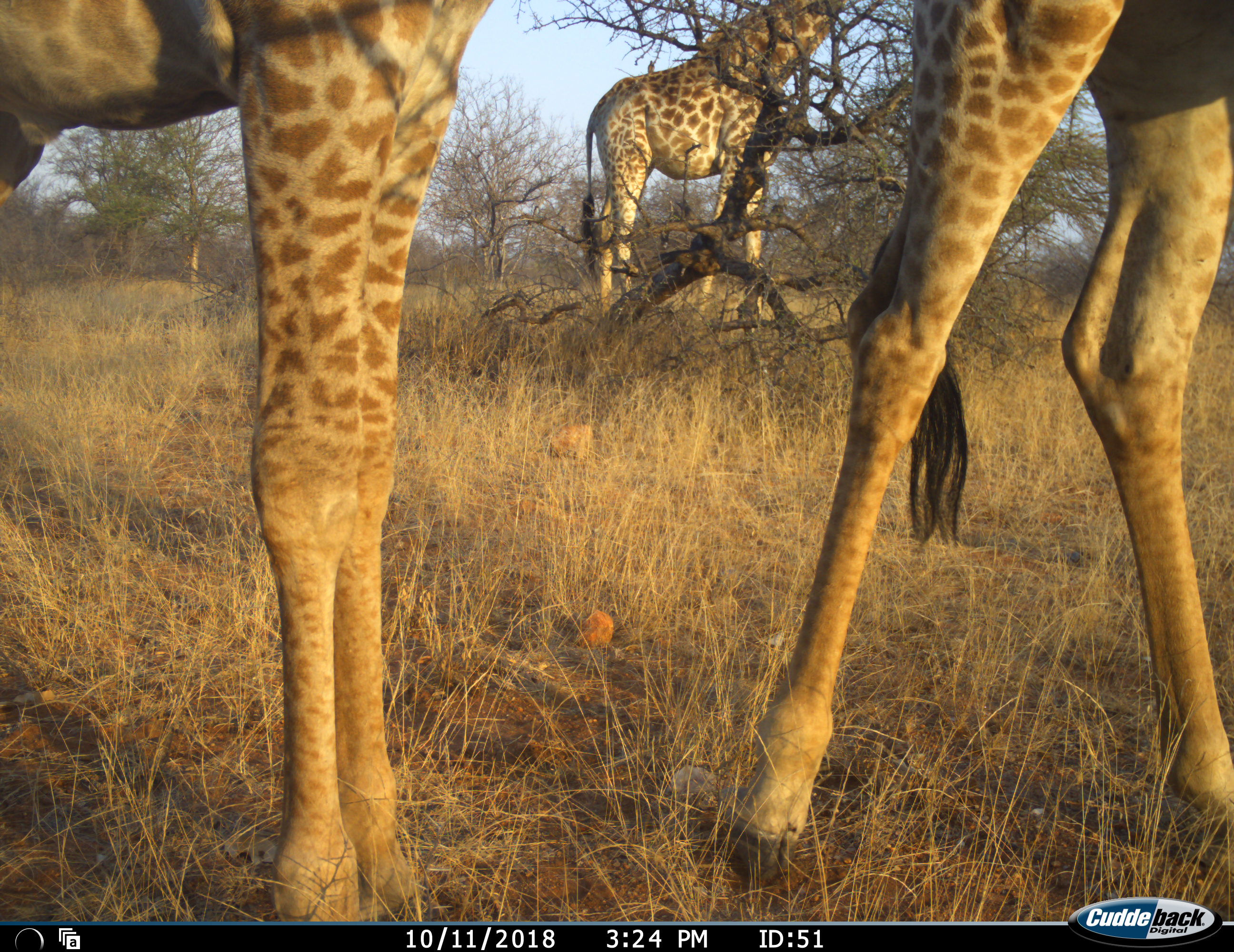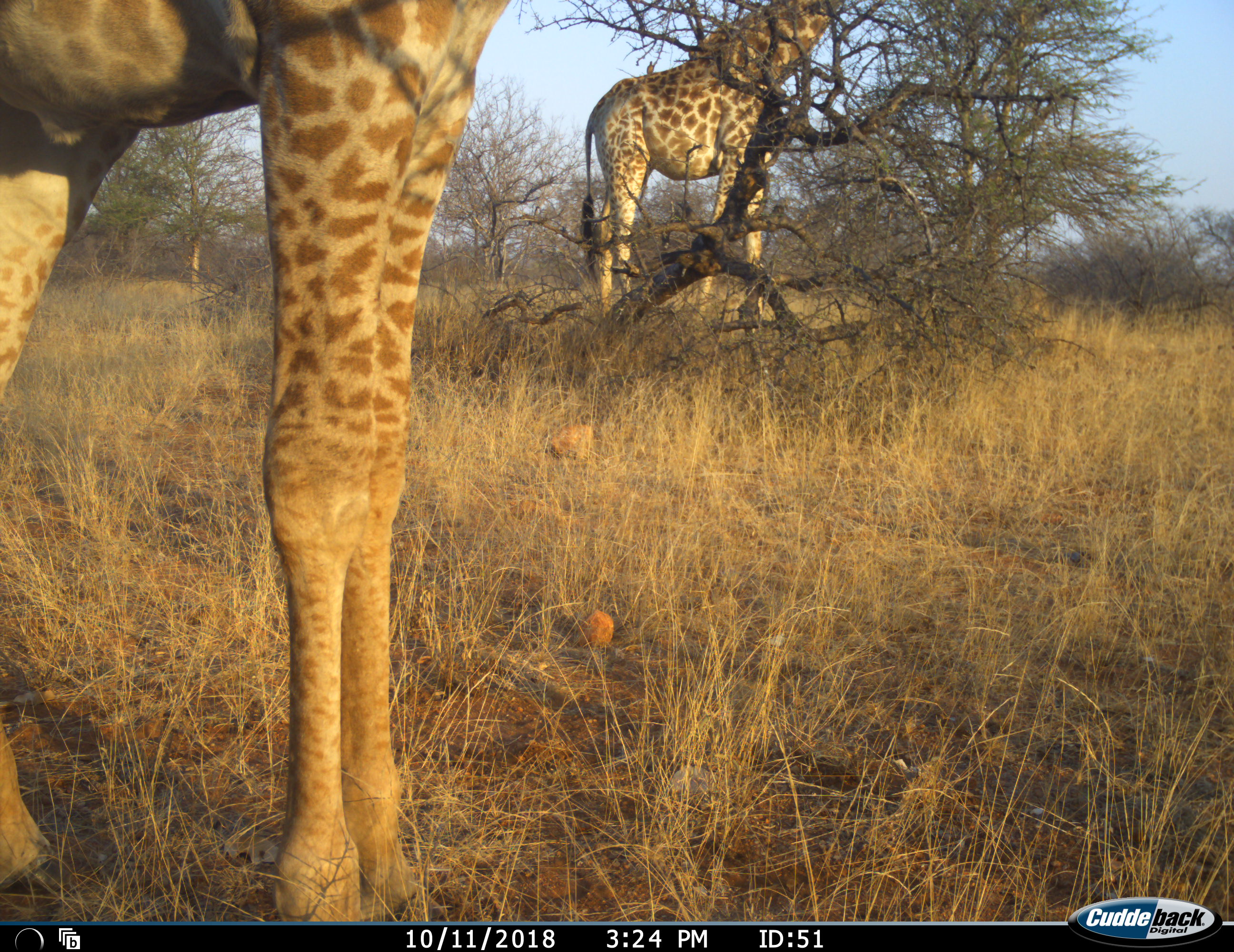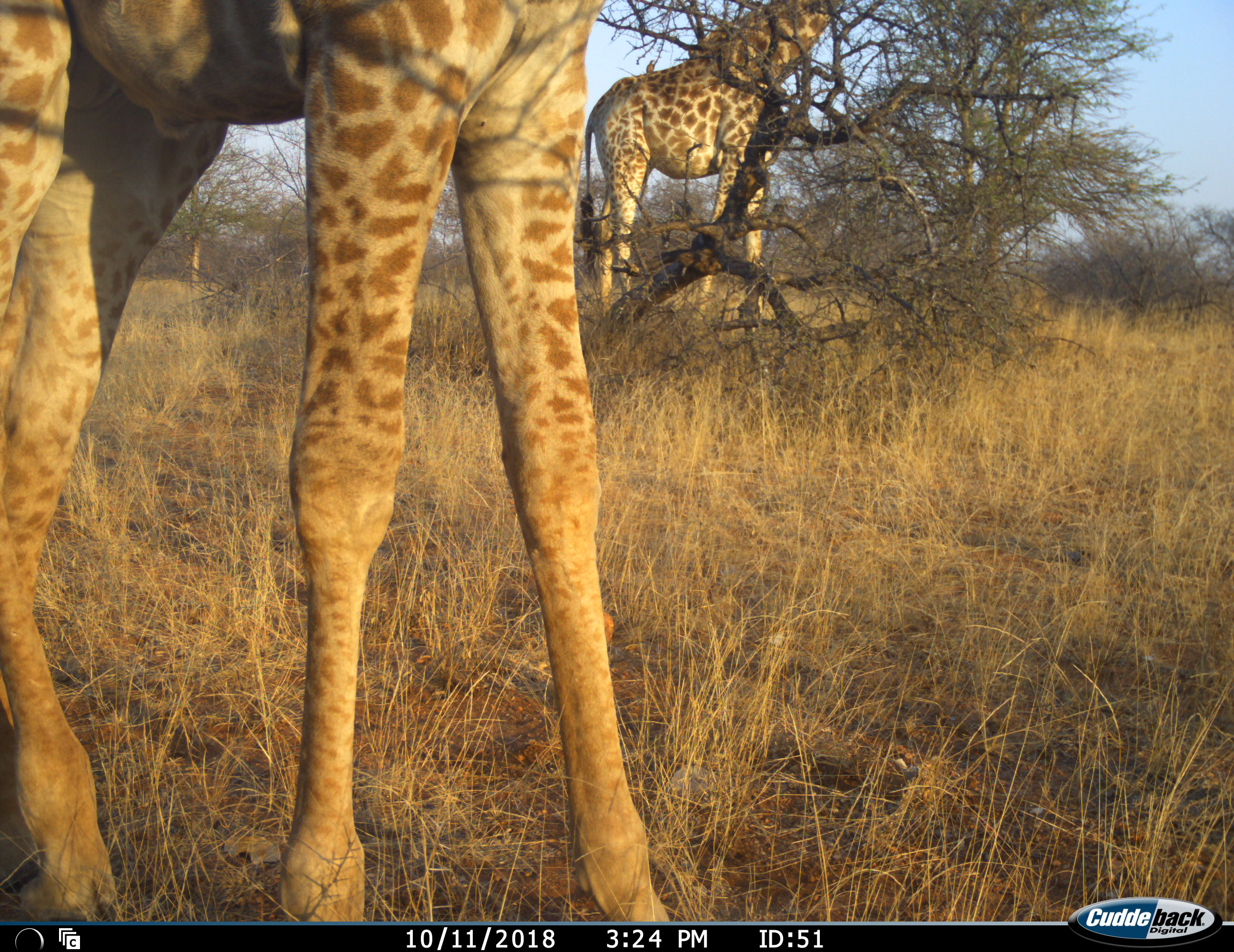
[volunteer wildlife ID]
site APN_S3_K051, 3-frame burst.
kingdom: Animalia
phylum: Chordata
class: Mammalia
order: Artiodactyla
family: Giraffidae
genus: Giraffa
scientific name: Giraffa camelopardalis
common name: giraffe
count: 3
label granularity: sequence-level